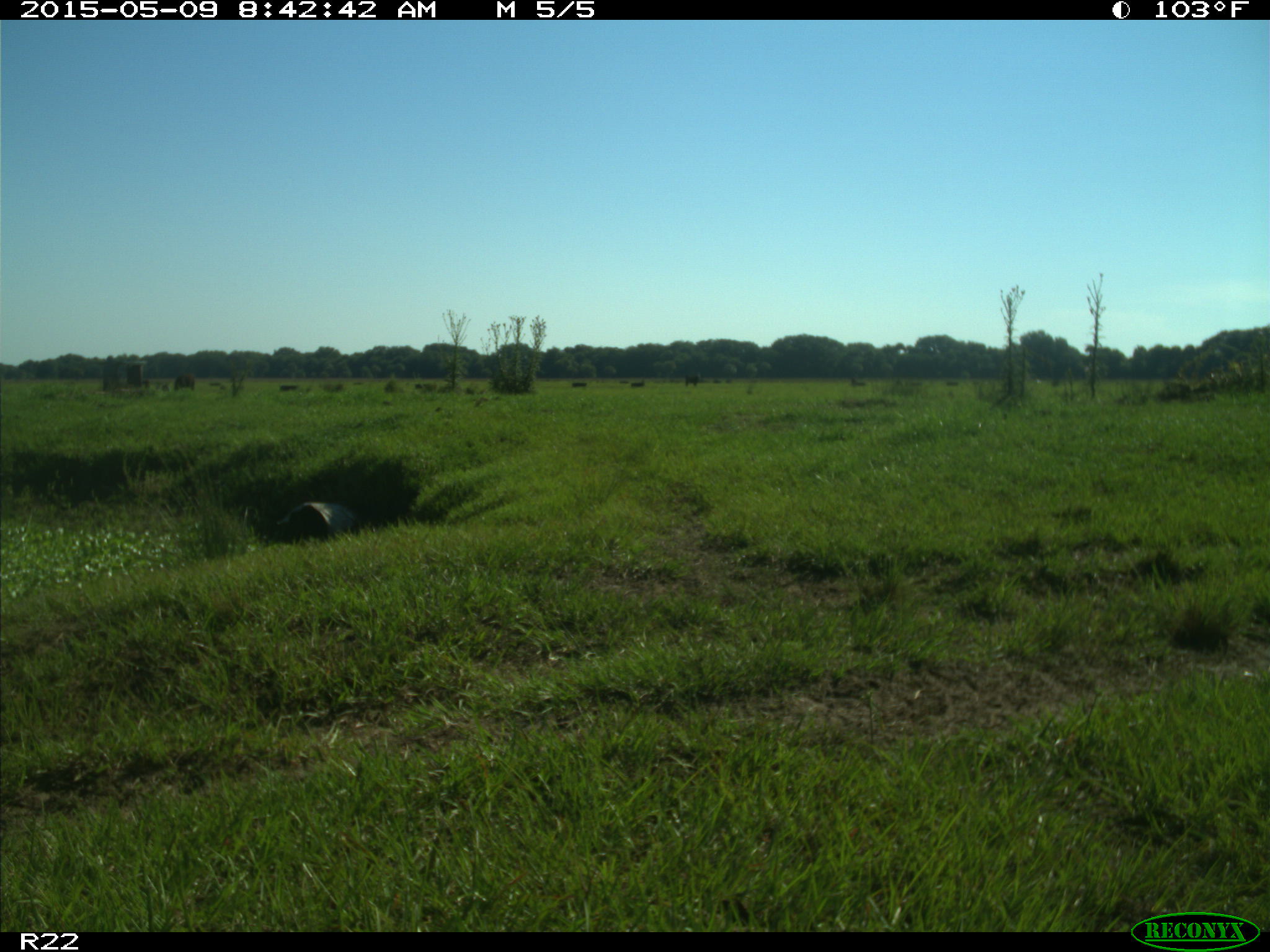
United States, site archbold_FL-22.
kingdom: Animalia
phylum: Chordata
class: Mammalia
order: Artiodactyla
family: Bovidae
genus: Bos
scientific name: Bos taurus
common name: domestic cow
Bos taurus (domestic cow).